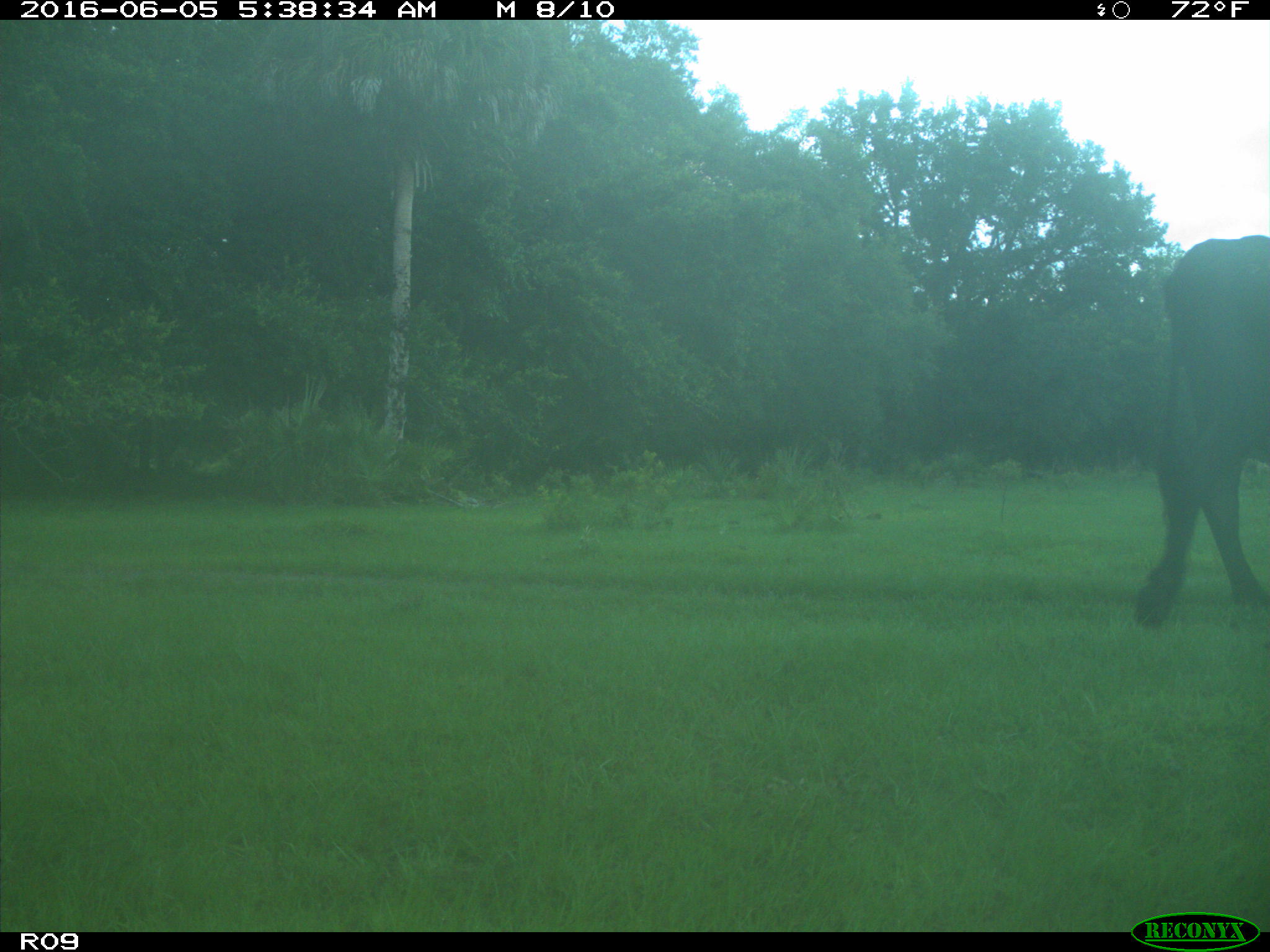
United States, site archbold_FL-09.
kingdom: Animalia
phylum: Chordata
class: Mammalia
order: Artiodactyla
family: Bovidae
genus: Bos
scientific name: Bos taurus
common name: domestic cow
Bos taurus (domestic cow).